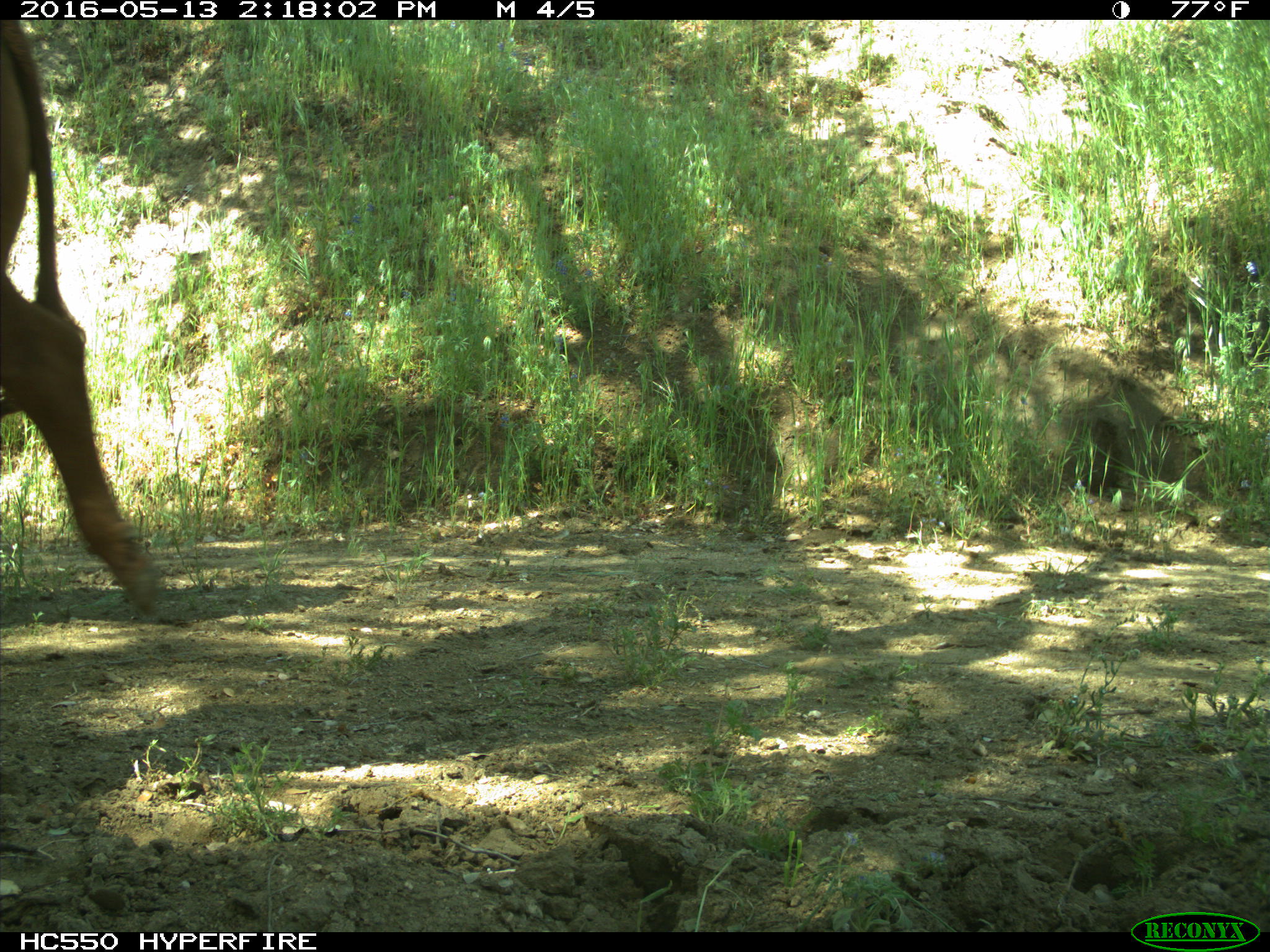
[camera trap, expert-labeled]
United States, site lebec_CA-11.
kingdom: Animalia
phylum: Chordata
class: Mammalia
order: Artiodactyla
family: Bovidae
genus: Bos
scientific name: Bos taurus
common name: domestic cow